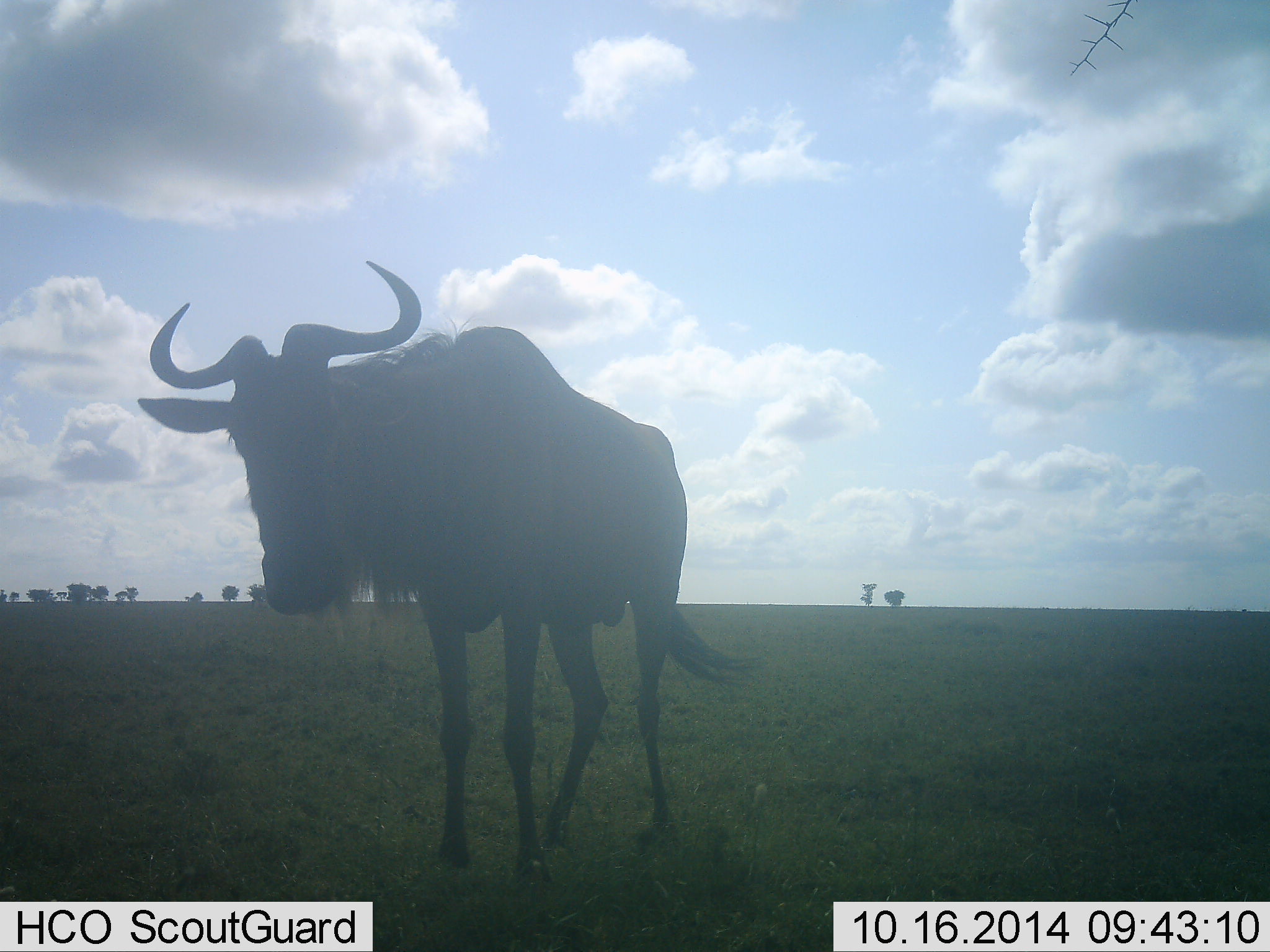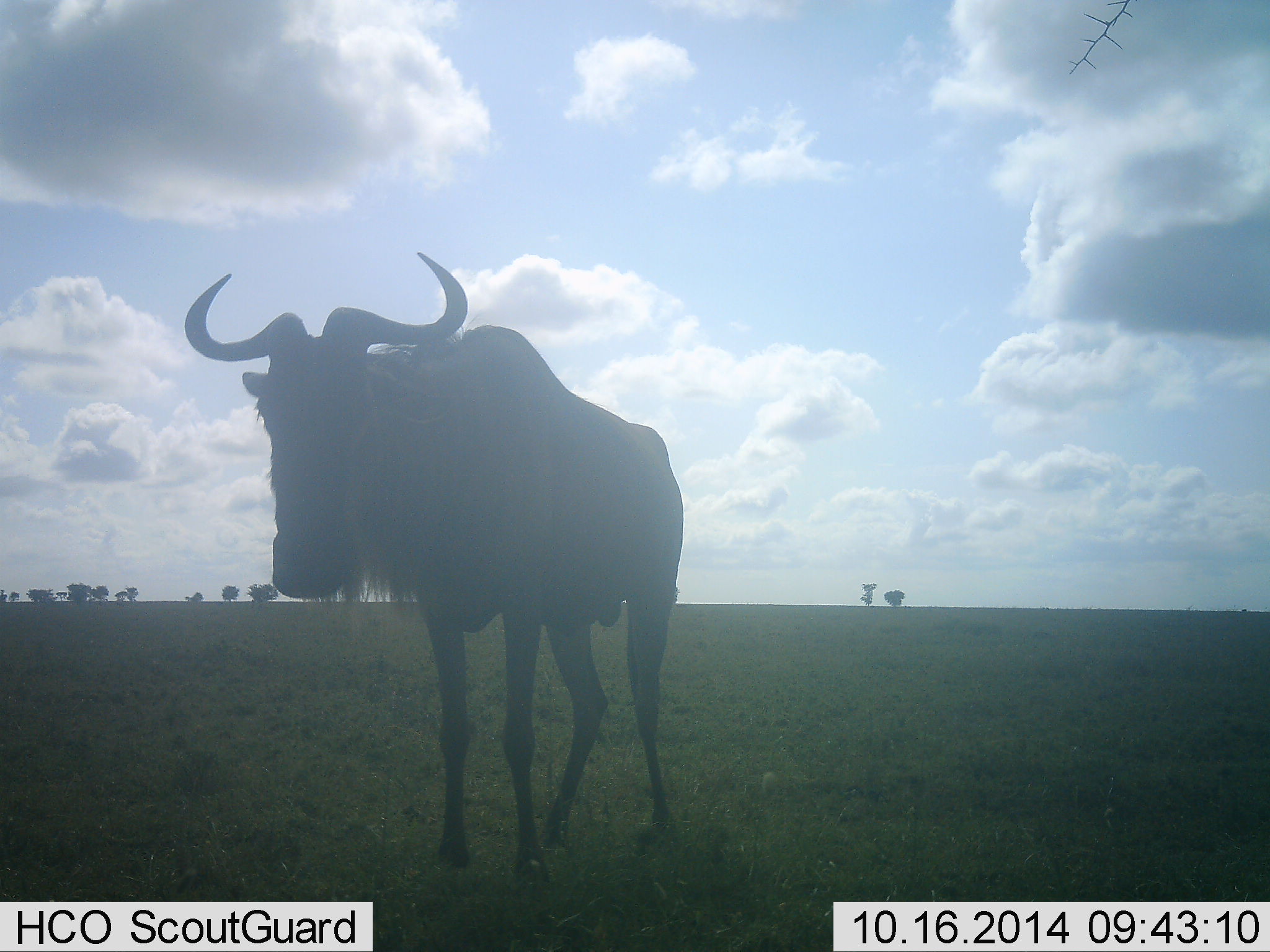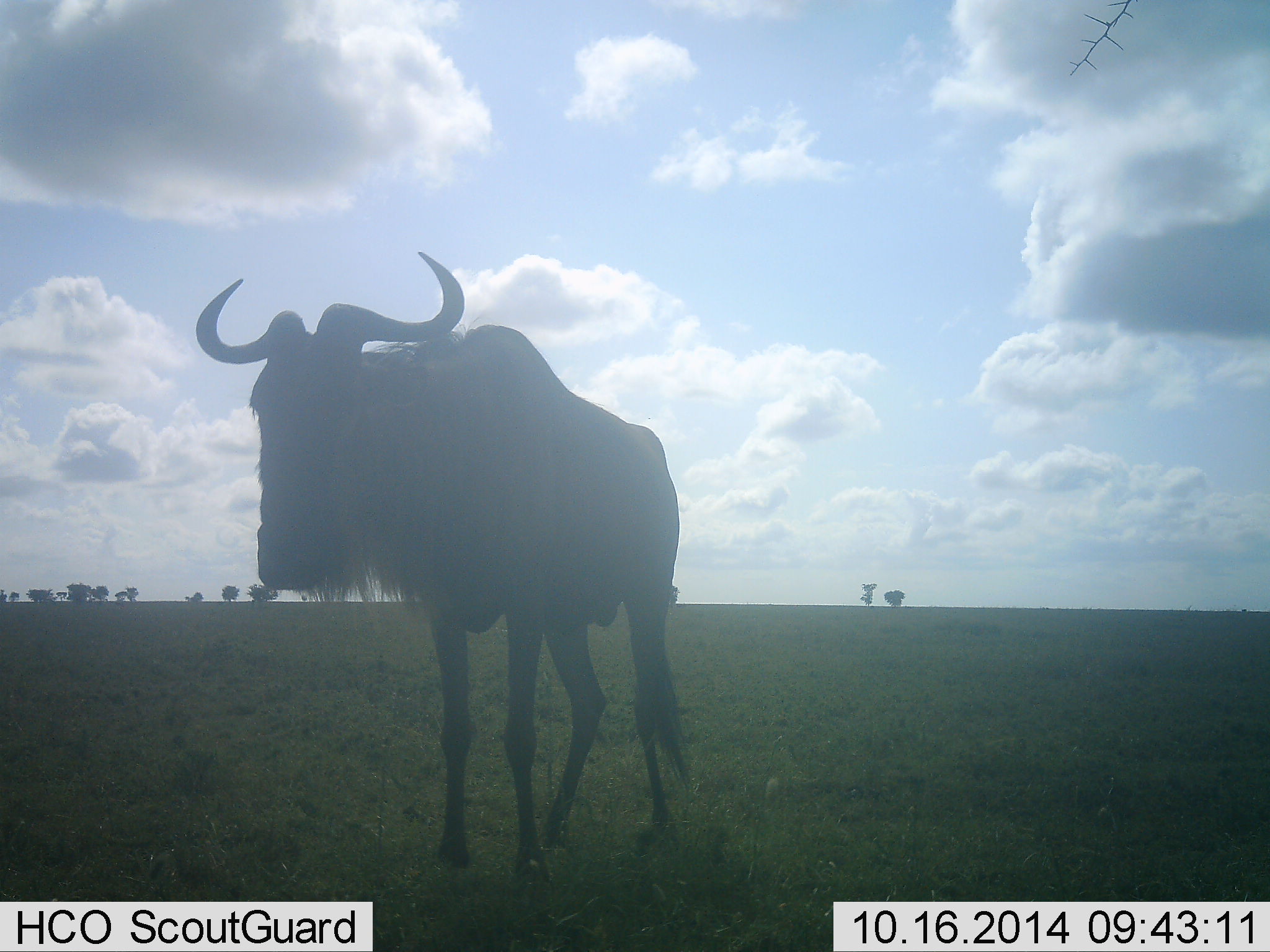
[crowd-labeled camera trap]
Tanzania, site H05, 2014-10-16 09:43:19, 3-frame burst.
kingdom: Animalia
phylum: Chordata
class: Mammalia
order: Artiodactyla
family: Bovidae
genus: Connochaetes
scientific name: Connochaetes taurinus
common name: blue wildebeest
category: wildebeest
Wildebeest (blue wildebeest) (Connochaetes taurinus), count 1. Behavior (volunteer vote fractions): standing 100%, resting 0%, moving 0%, interacting 0%. Young present (vote fraction): 0%. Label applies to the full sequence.